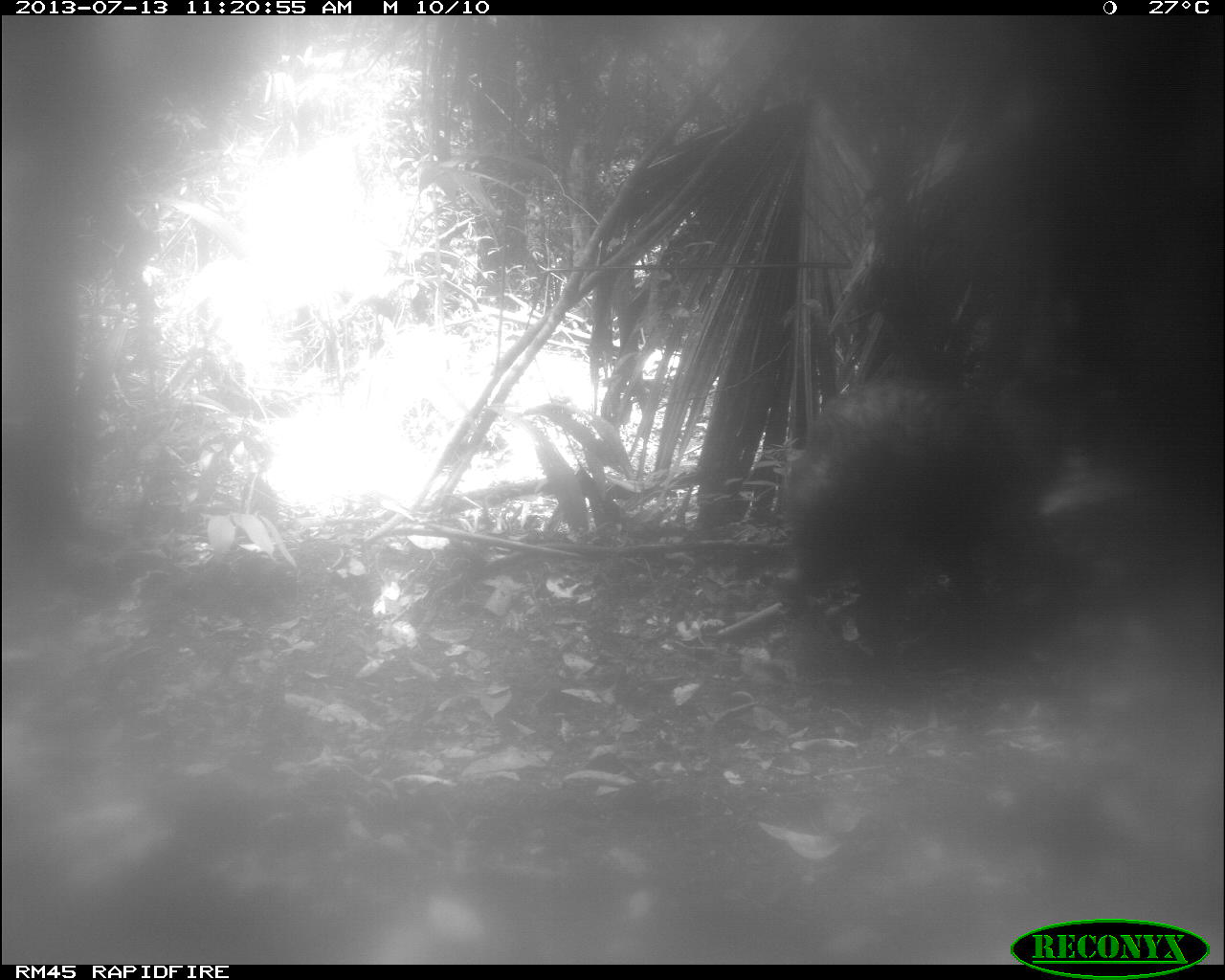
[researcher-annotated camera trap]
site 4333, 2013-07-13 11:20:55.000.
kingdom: Animalia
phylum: Chordata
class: Mammalia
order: Artiodactyla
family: Tayassuidae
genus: Tayassu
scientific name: Tayassu pecari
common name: white-lipped peccary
Tayassu pecari (white-lipped peccary), count 2.